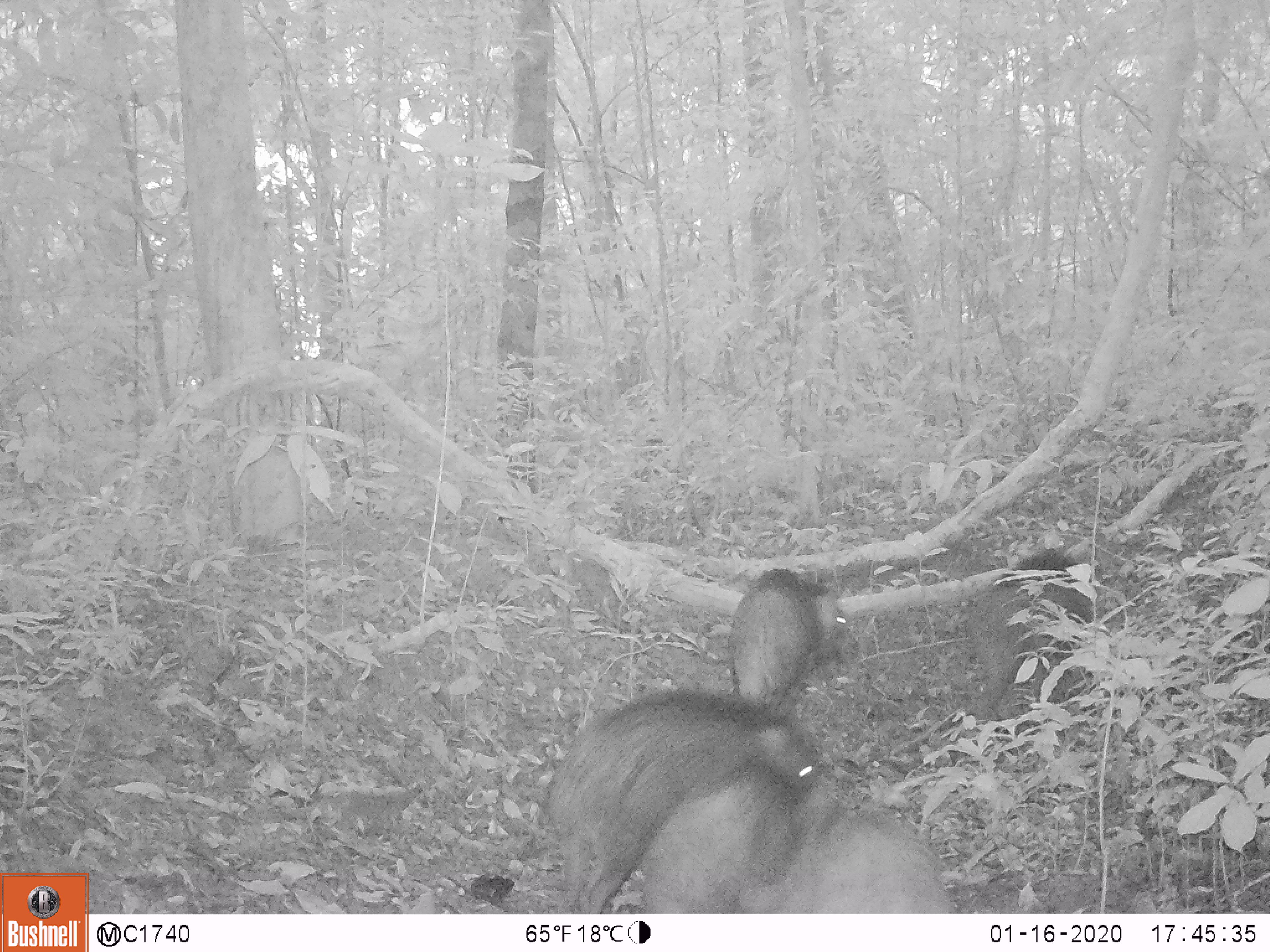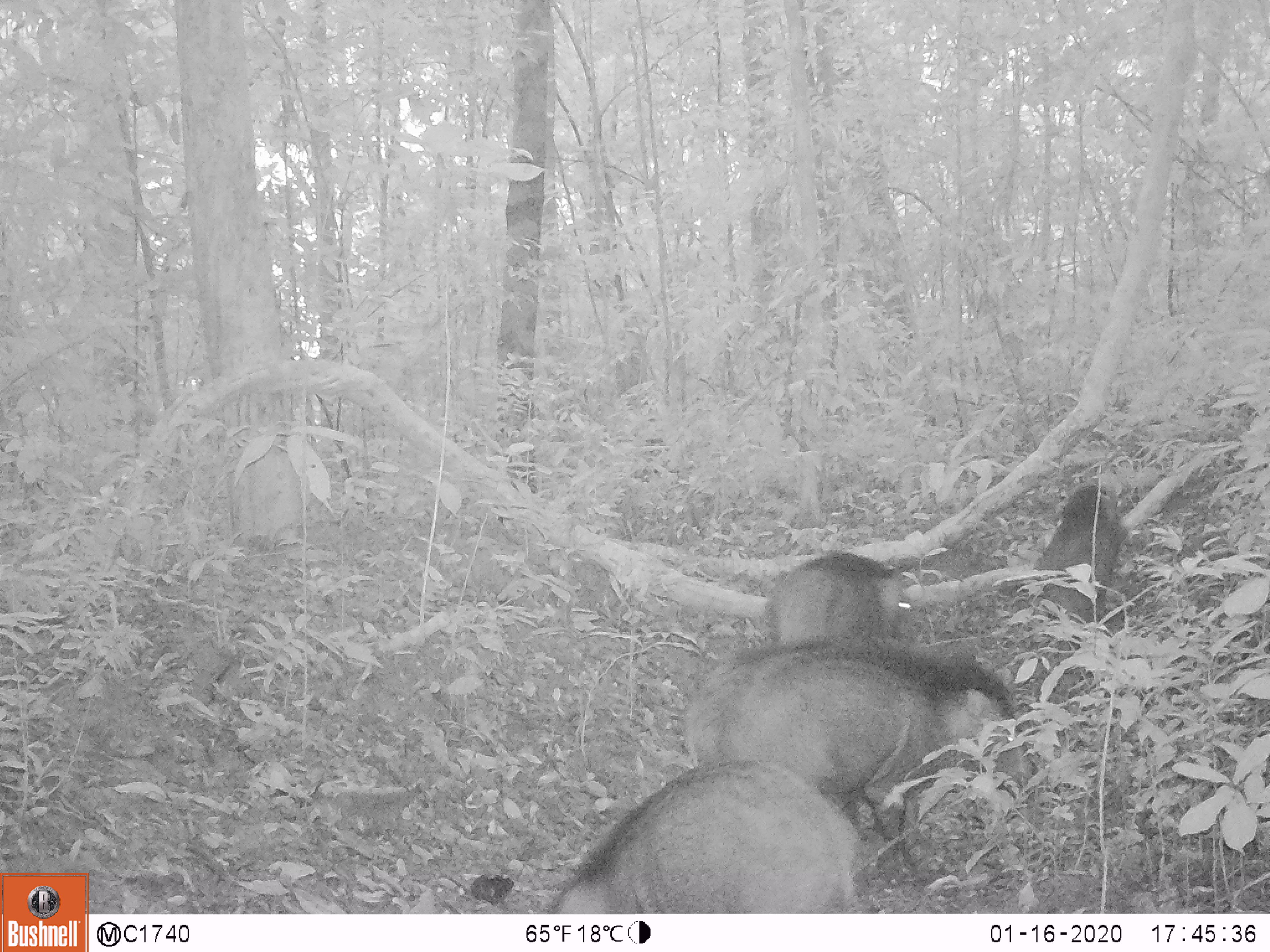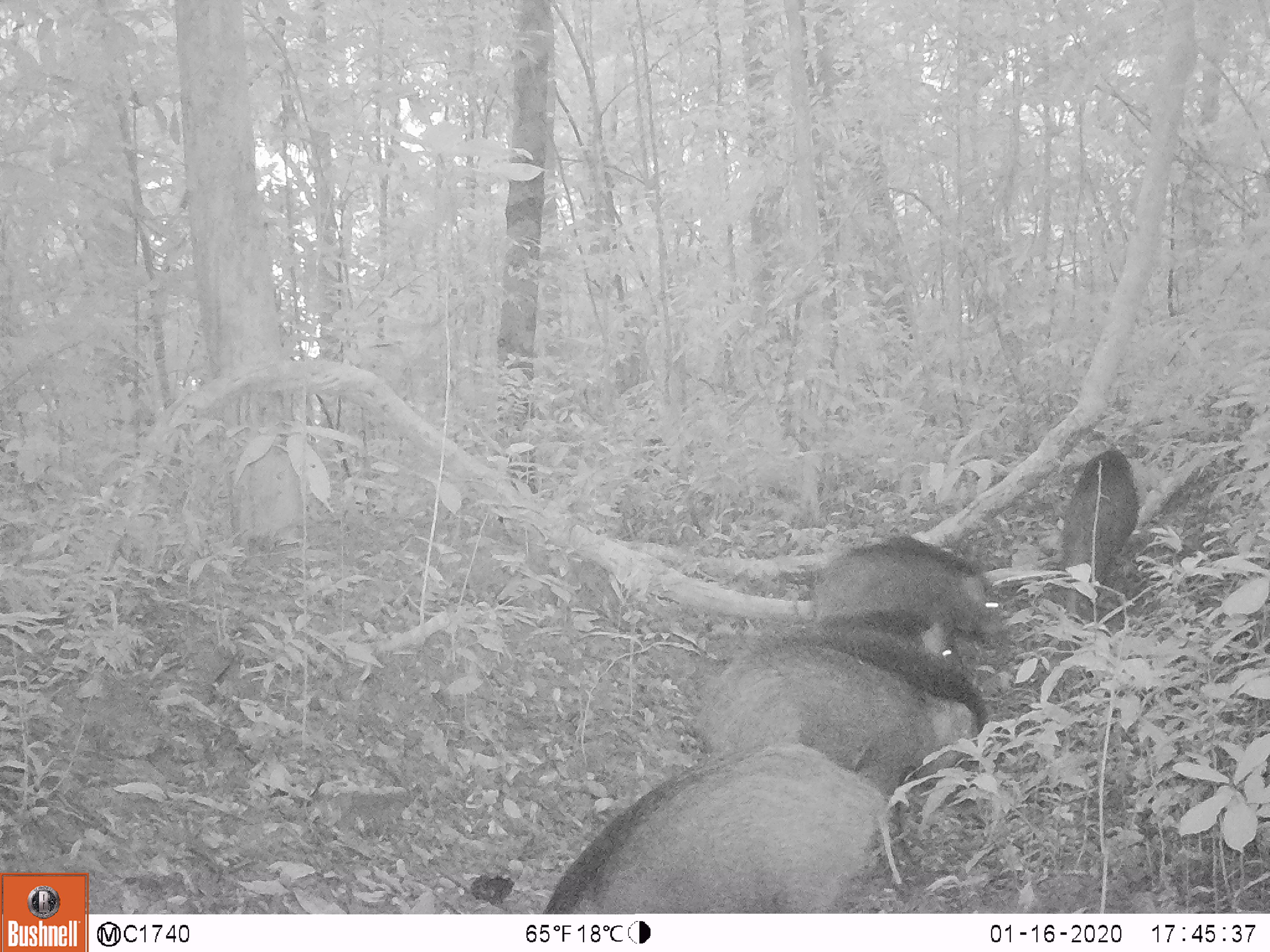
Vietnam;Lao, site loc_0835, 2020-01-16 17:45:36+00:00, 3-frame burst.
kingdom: Animalia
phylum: Chordata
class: Mammalia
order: Artiodactyla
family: Suidae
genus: Sus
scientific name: Sus scrofa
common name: eurasian wild pig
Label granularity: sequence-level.